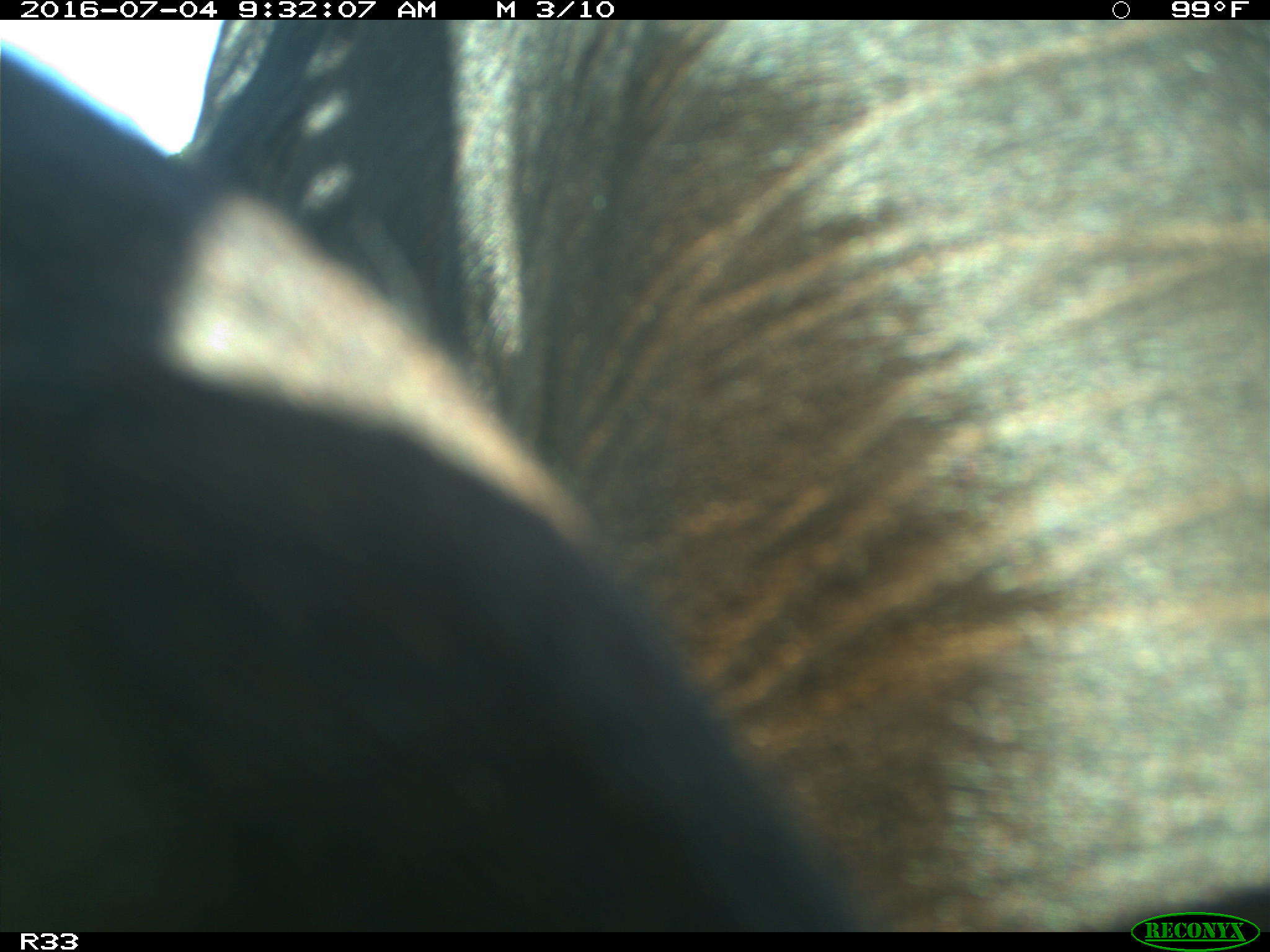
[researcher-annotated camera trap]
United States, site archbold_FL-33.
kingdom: Animalia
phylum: Chordata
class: Mammalia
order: Artiodactyla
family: Bovidae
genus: Bos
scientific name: Bos taurus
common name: domestic cow